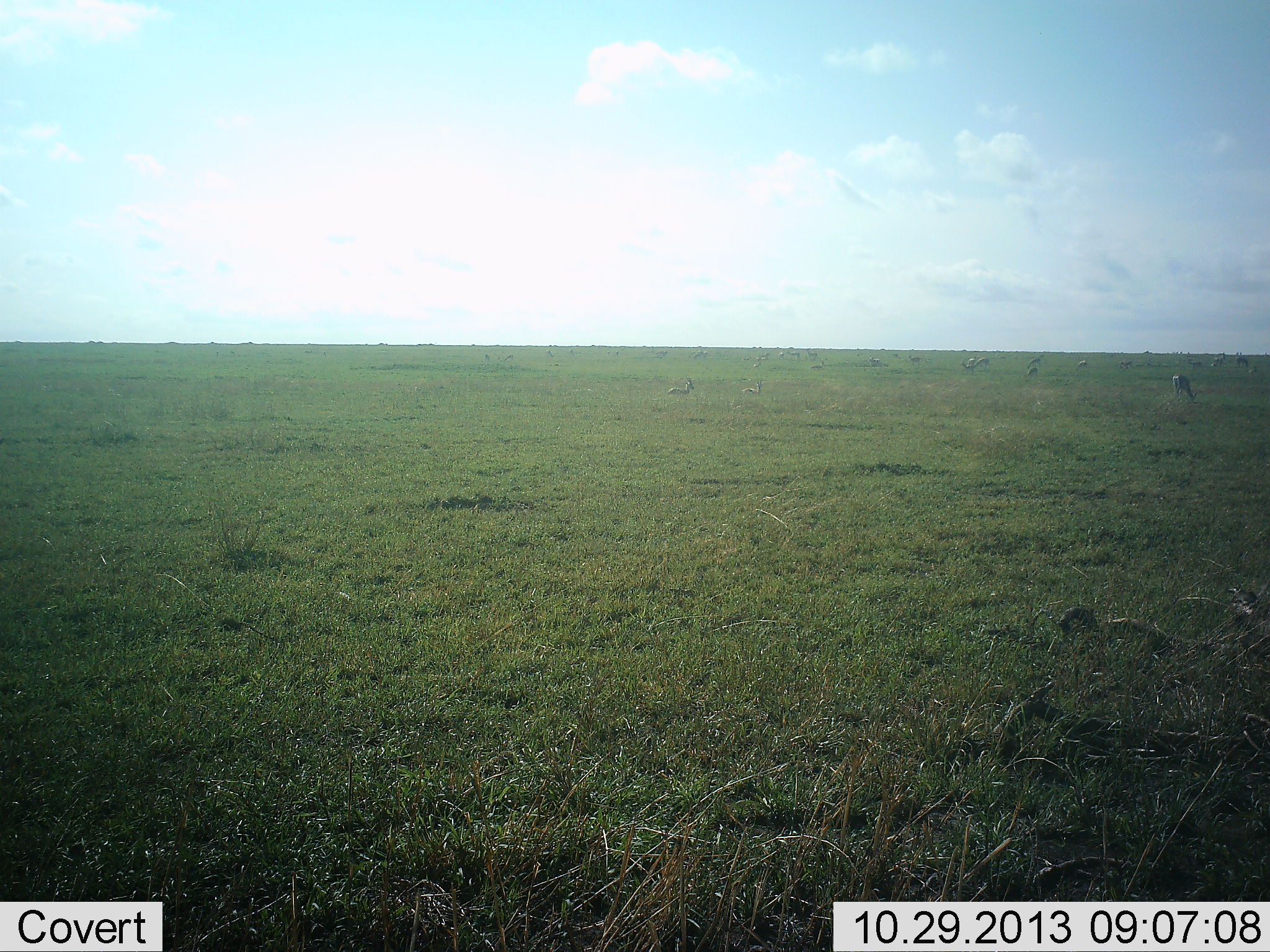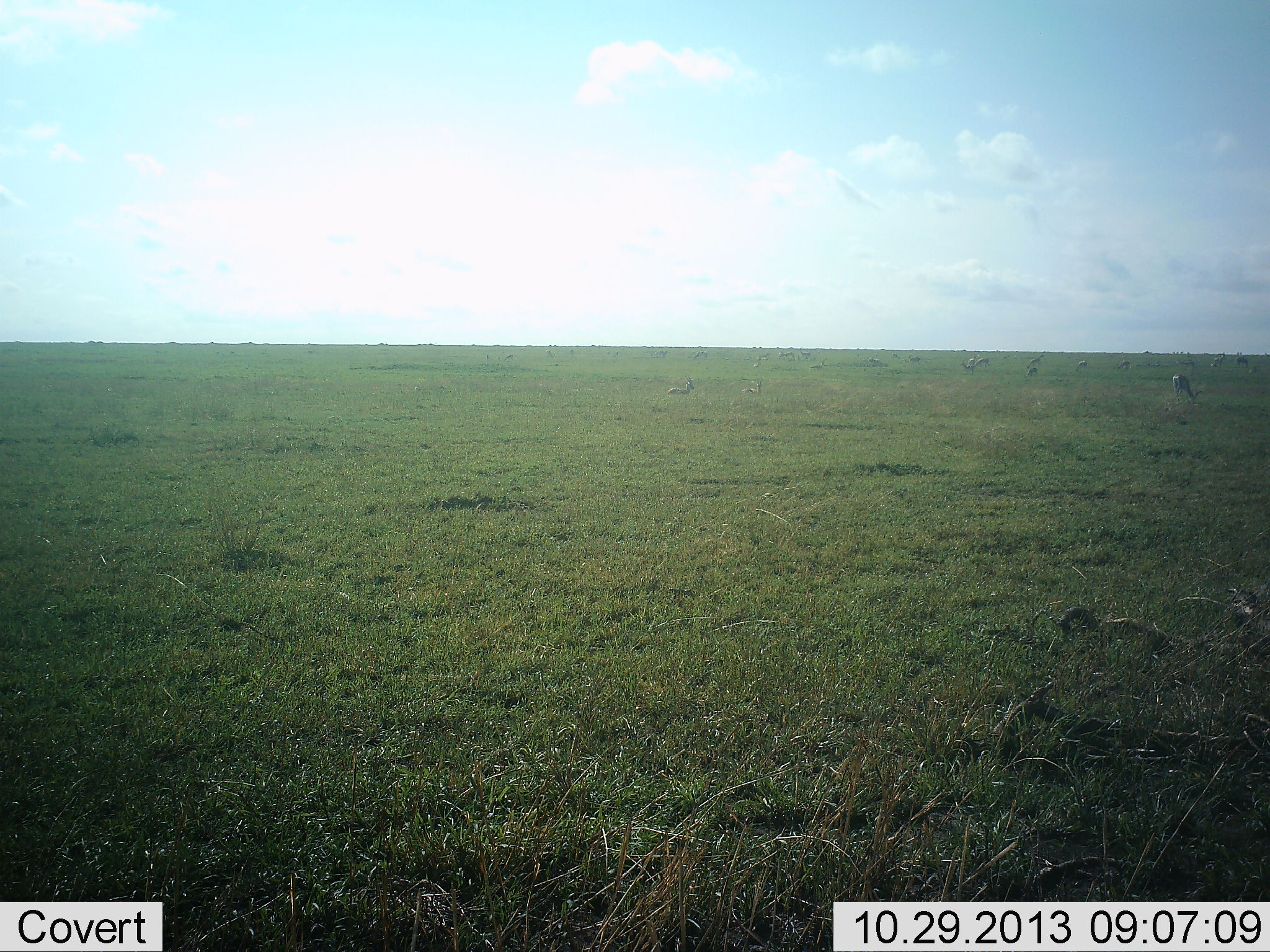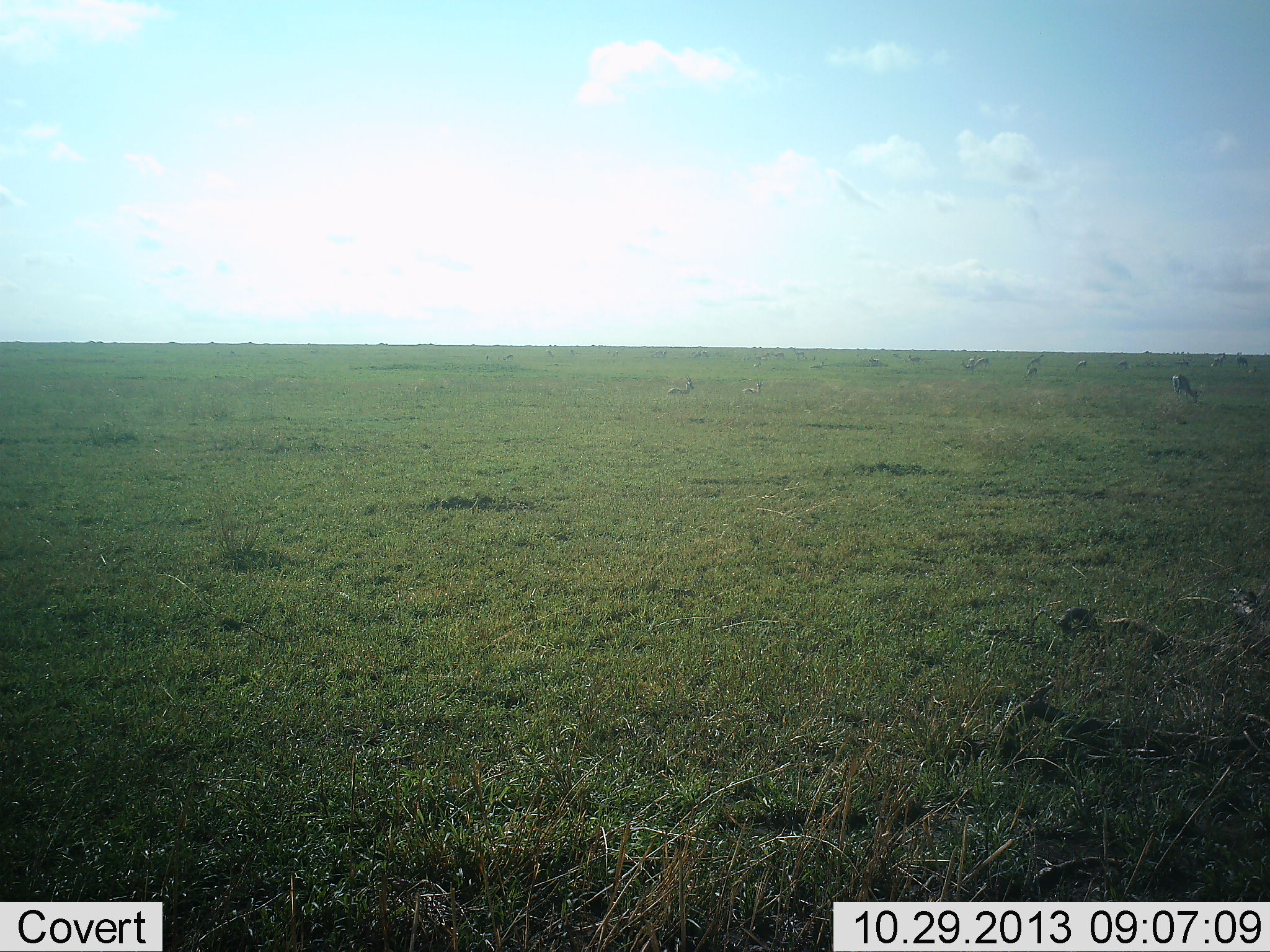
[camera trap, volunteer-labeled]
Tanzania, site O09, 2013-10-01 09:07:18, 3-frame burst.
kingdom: Animalia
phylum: Chordata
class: Mammalia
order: Artiodactyla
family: Bovidae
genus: Eudorcas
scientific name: Eudorcas thomsonii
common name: thomson's gazelle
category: gazellethomsons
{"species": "gazellethomsons (thomson's gazelle) (Eudorcas thomsonii)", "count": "11-50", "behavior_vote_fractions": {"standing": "55%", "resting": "45%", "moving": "27%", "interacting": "0%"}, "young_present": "0%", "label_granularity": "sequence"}